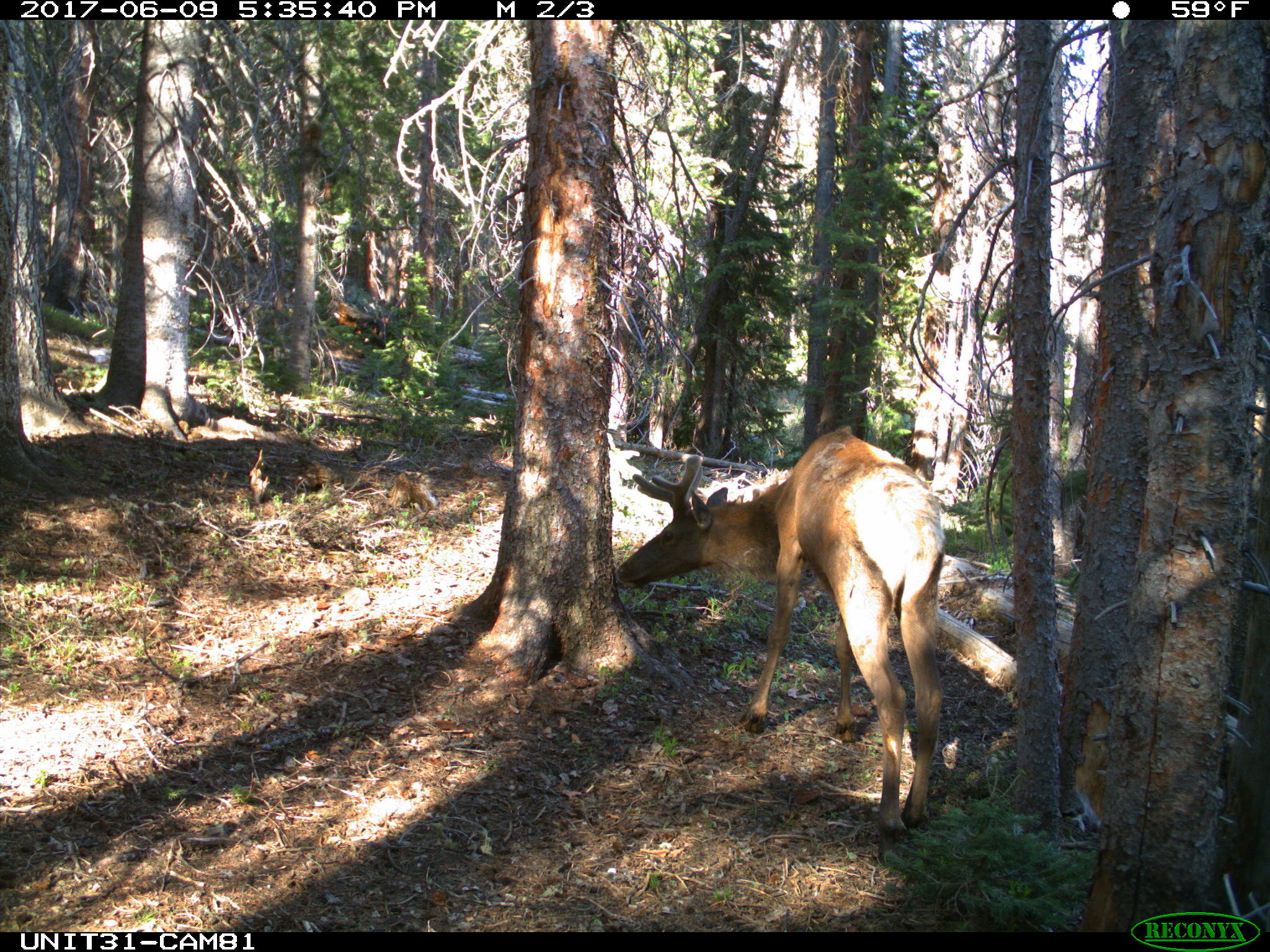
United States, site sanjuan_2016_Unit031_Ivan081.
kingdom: Animalia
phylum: Chordata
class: Mammalia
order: Artiodactyla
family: Cervidae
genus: Cervus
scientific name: Cervus elaphus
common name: red deer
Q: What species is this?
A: Cervus elaphus (red deer).